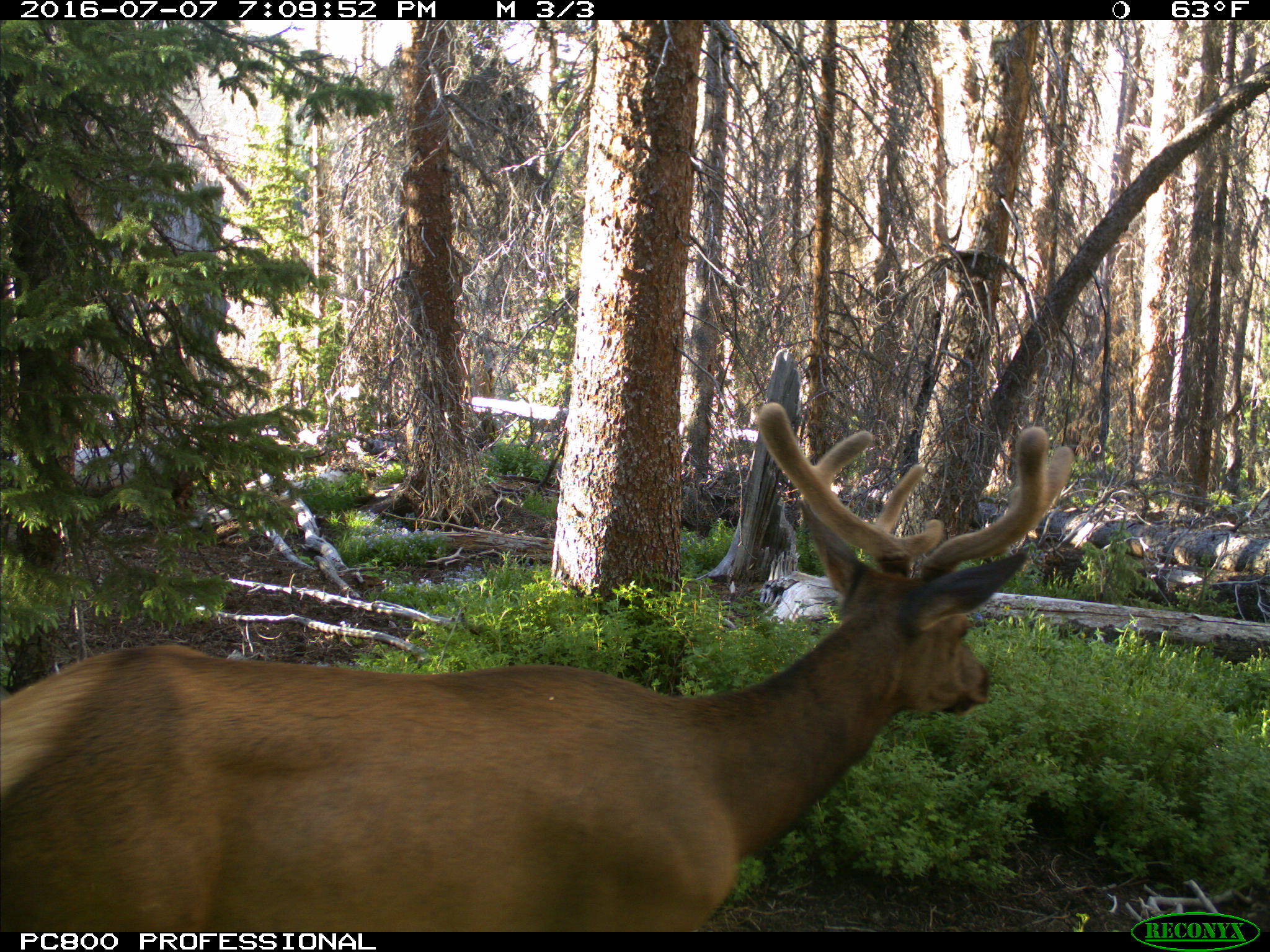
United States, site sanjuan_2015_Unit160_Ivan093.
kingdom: Animalia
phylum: Chordata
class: Mammalia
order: Artiodactyla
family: Cervidae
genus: Cervus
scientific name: Cervus elaphus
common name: red deer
Cervus elaphus (red deer).